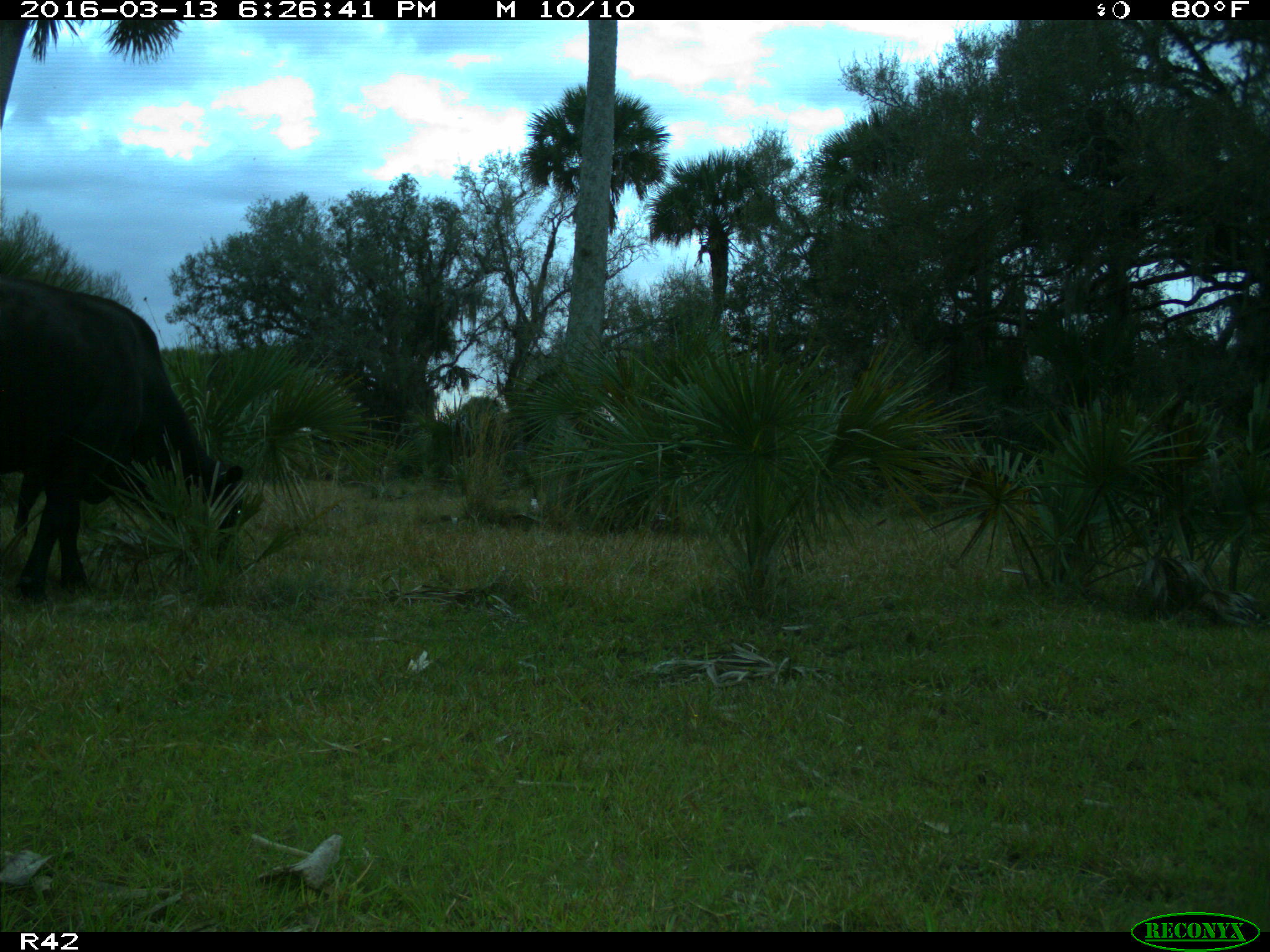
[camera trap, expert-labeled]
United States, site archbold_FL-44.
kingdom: Animalia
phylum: Chordata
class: Mammalia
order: Artiodactyla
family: Bovidae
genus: Bos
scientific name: Bos taurus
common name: domestic cow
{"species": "Bos taurus (domestic cow)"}